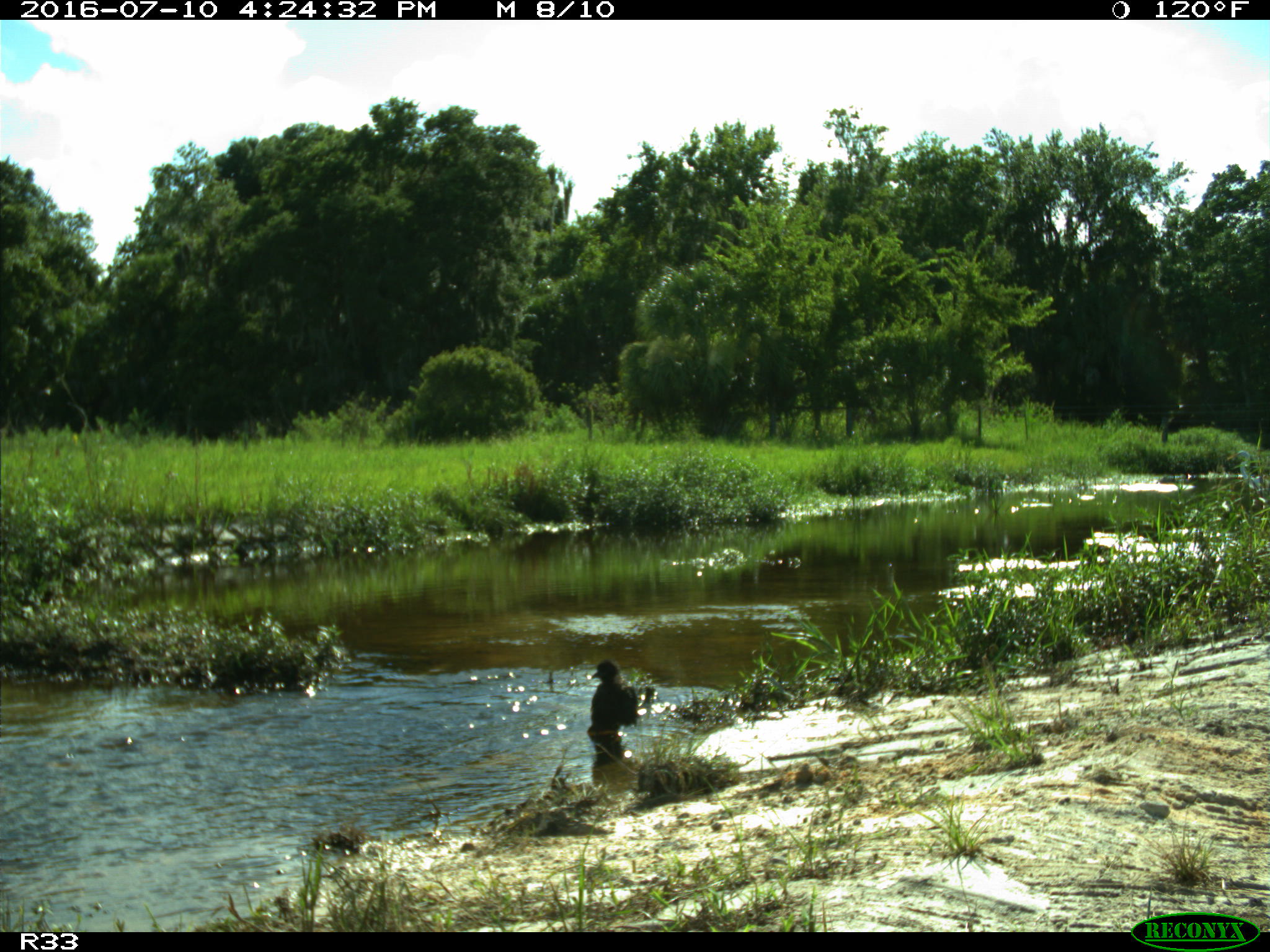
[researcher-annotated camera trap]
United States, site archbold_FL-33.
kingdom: Animalia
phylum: Chordata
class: Aves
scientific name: Aves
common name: birds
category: unidentified bird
Unidentified bird (birds) (Aves).